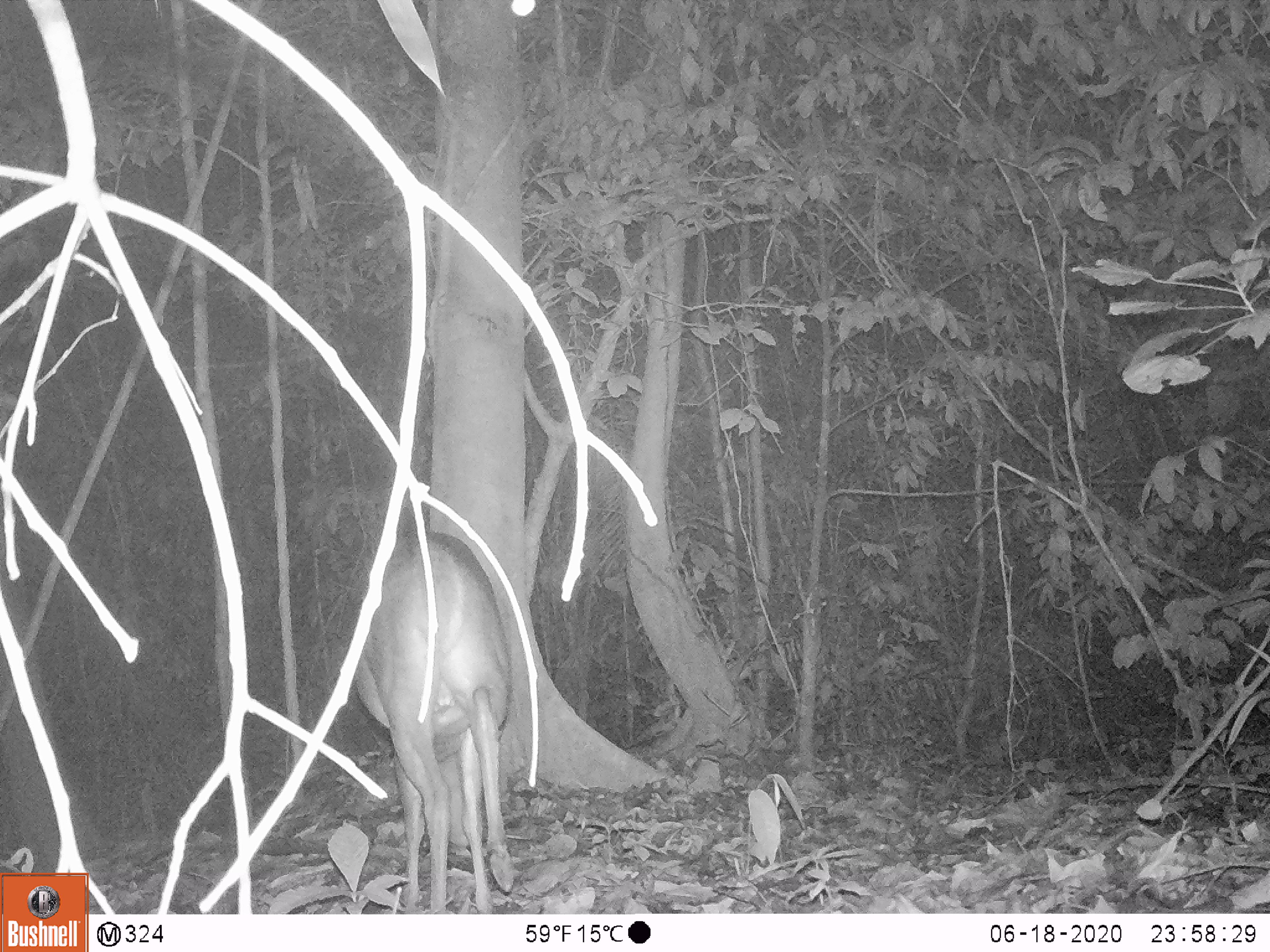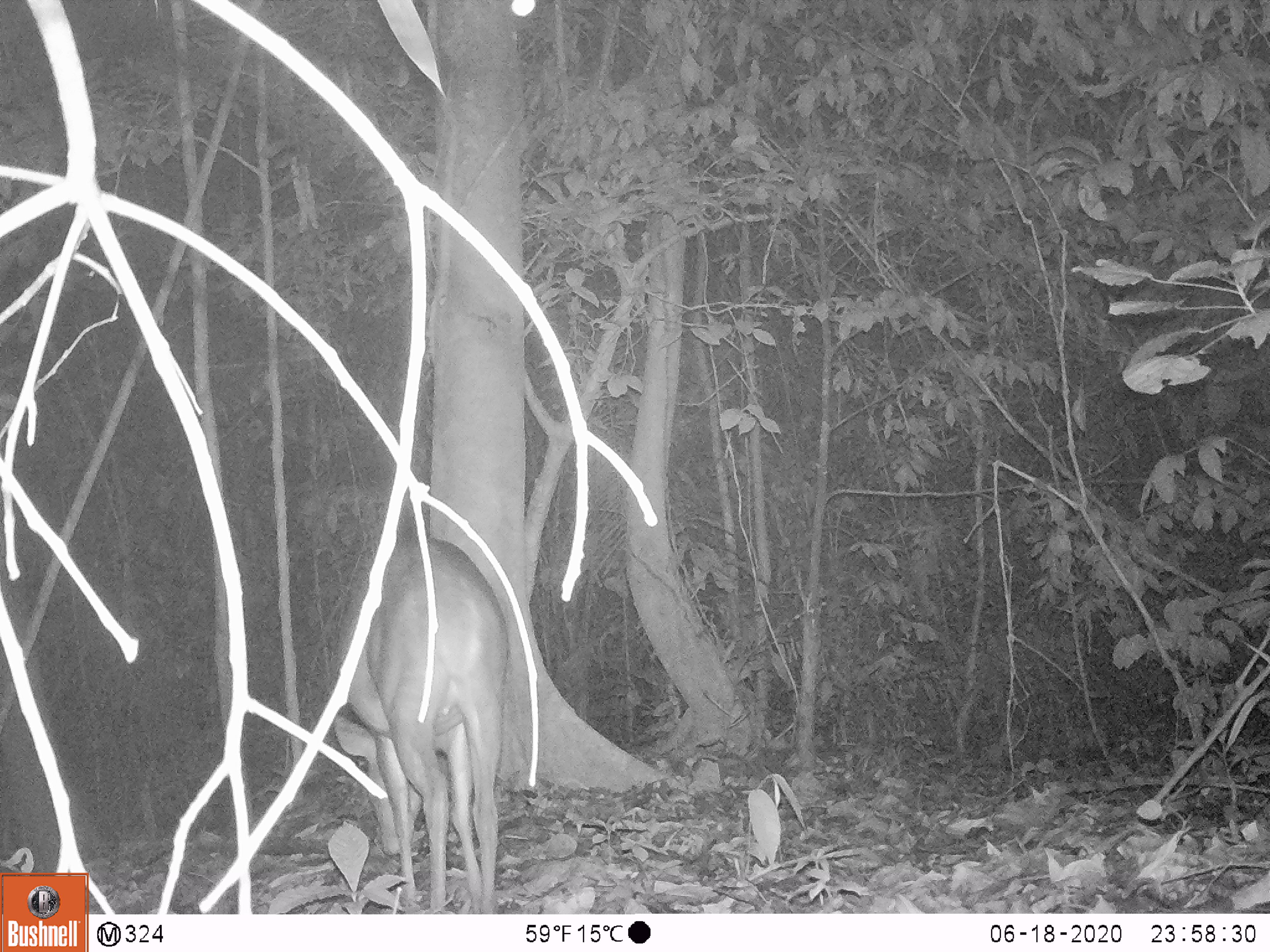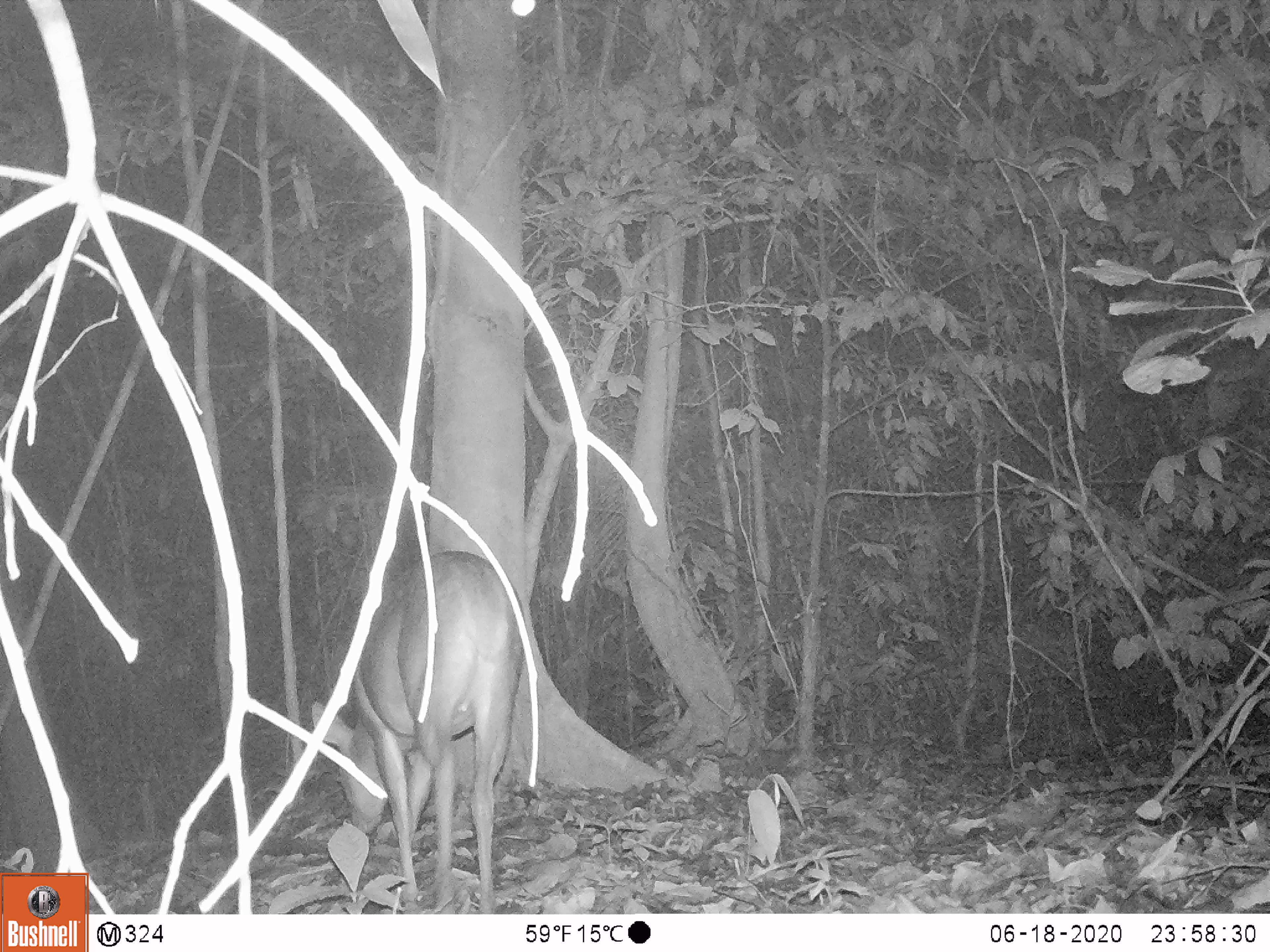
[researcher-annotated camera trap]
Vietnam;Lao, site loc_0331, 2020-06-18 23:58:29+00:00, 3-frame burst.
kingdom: Animalia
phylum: Chordata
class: Mammalia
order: Artiodactyla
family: Cervidae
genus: Muntiacus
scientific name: Muntiacus vuquangensis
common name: large-antlered muntjac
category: large antlered muntjac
Large antlered muntjac (large-antlered muntjac) (Muntiacus vuquangensis). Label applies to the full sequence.